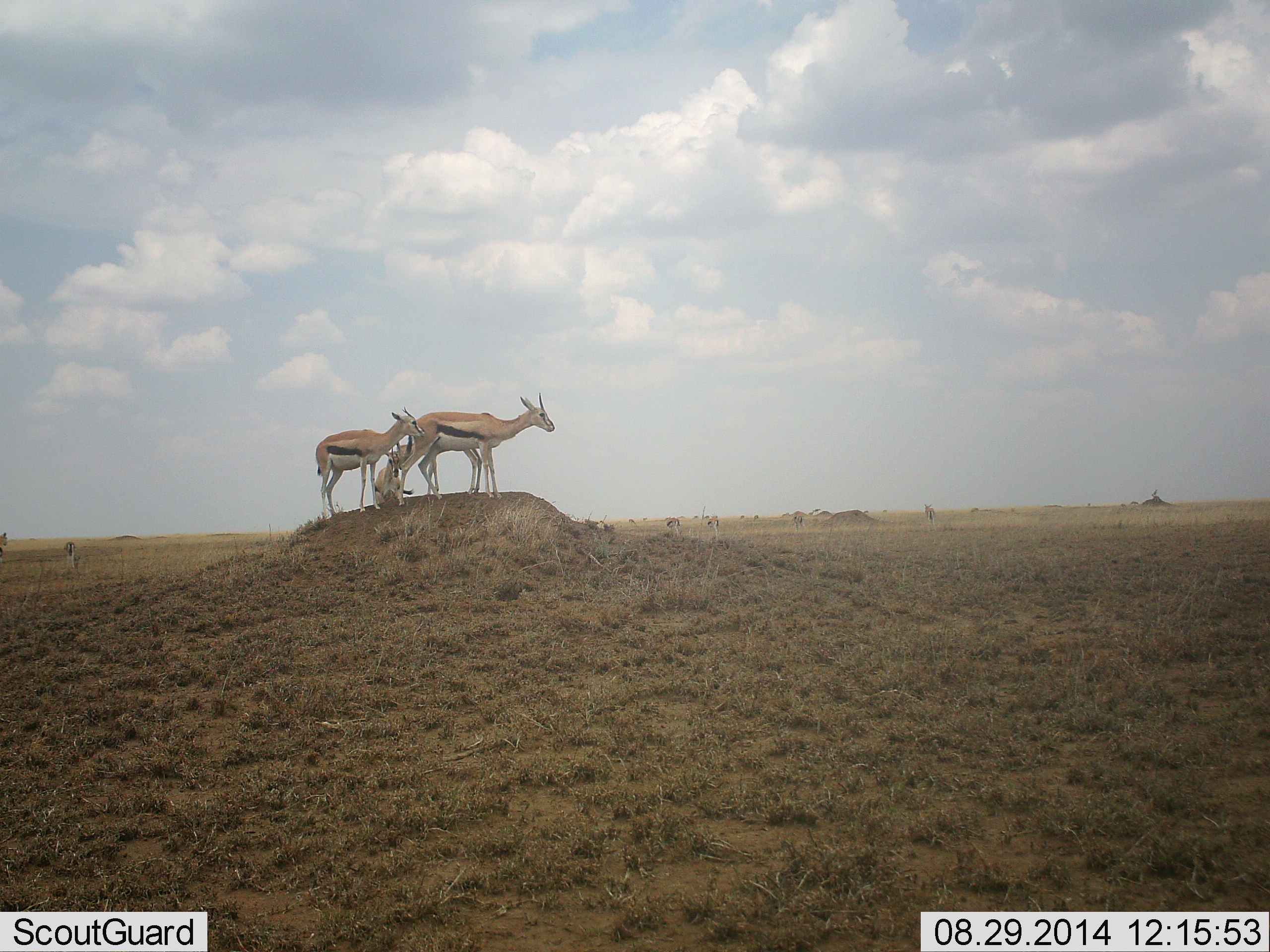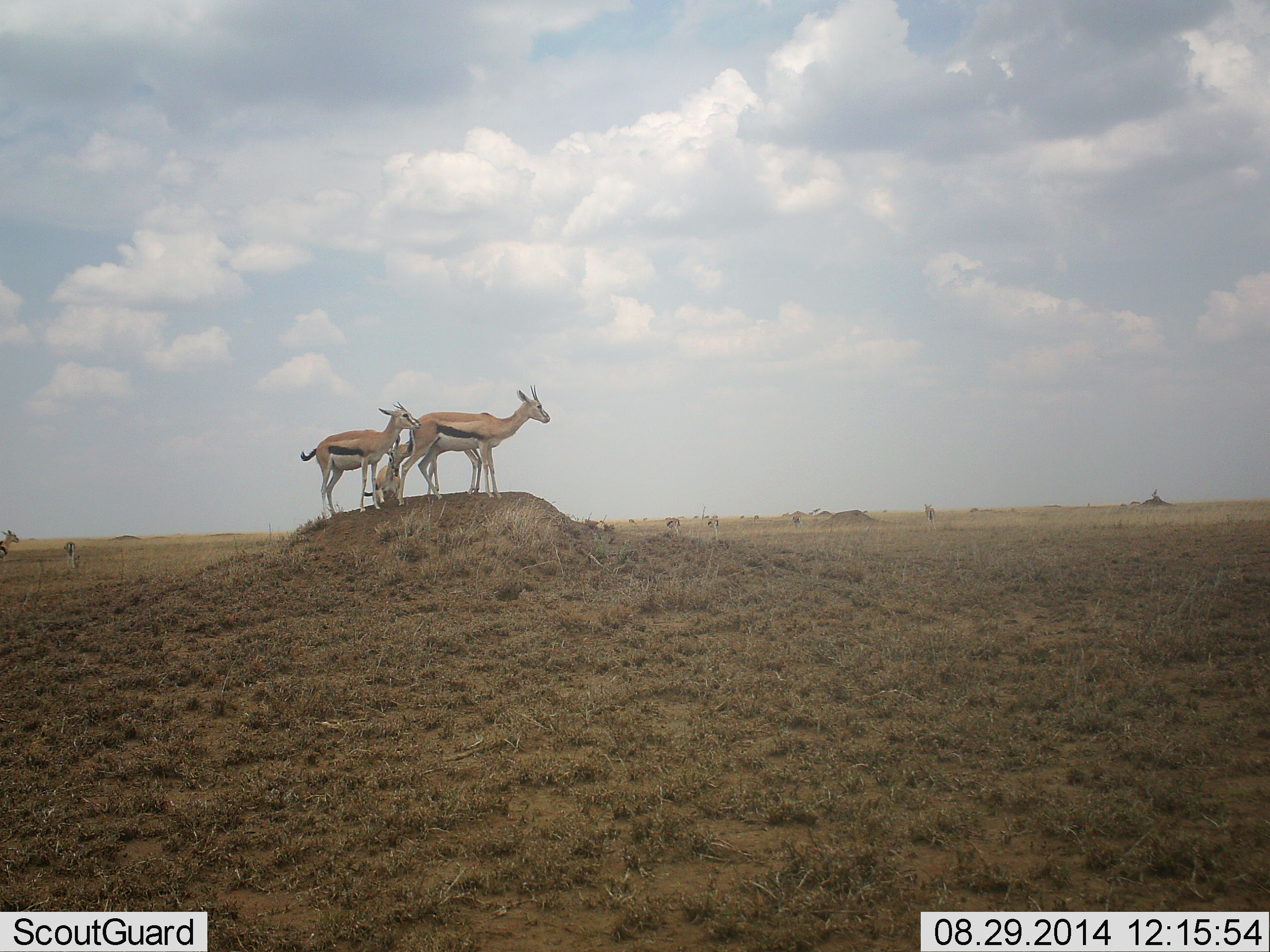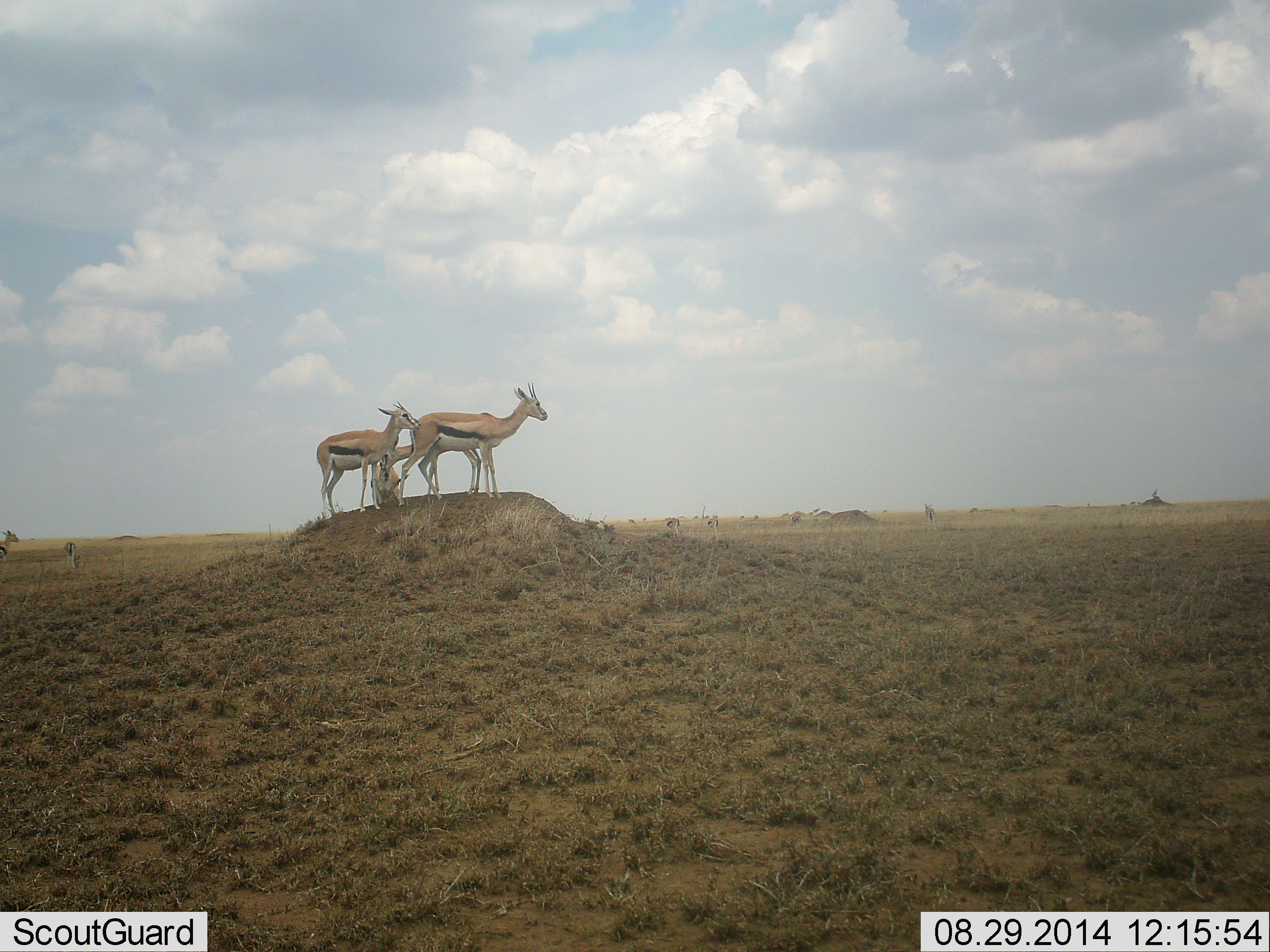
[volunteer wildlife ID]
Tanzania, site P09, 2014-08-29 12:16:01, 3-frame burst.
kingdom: Animalia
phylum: Chordata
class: Mammalia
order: Artiodactyla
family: Bovidae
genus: Eudorcas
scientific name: Eudorcas thomsonii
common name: thomson's gazelle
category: gazellethomsons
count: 5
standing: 90%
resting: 10%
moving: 30%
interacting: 0%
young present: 30%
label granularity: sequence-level